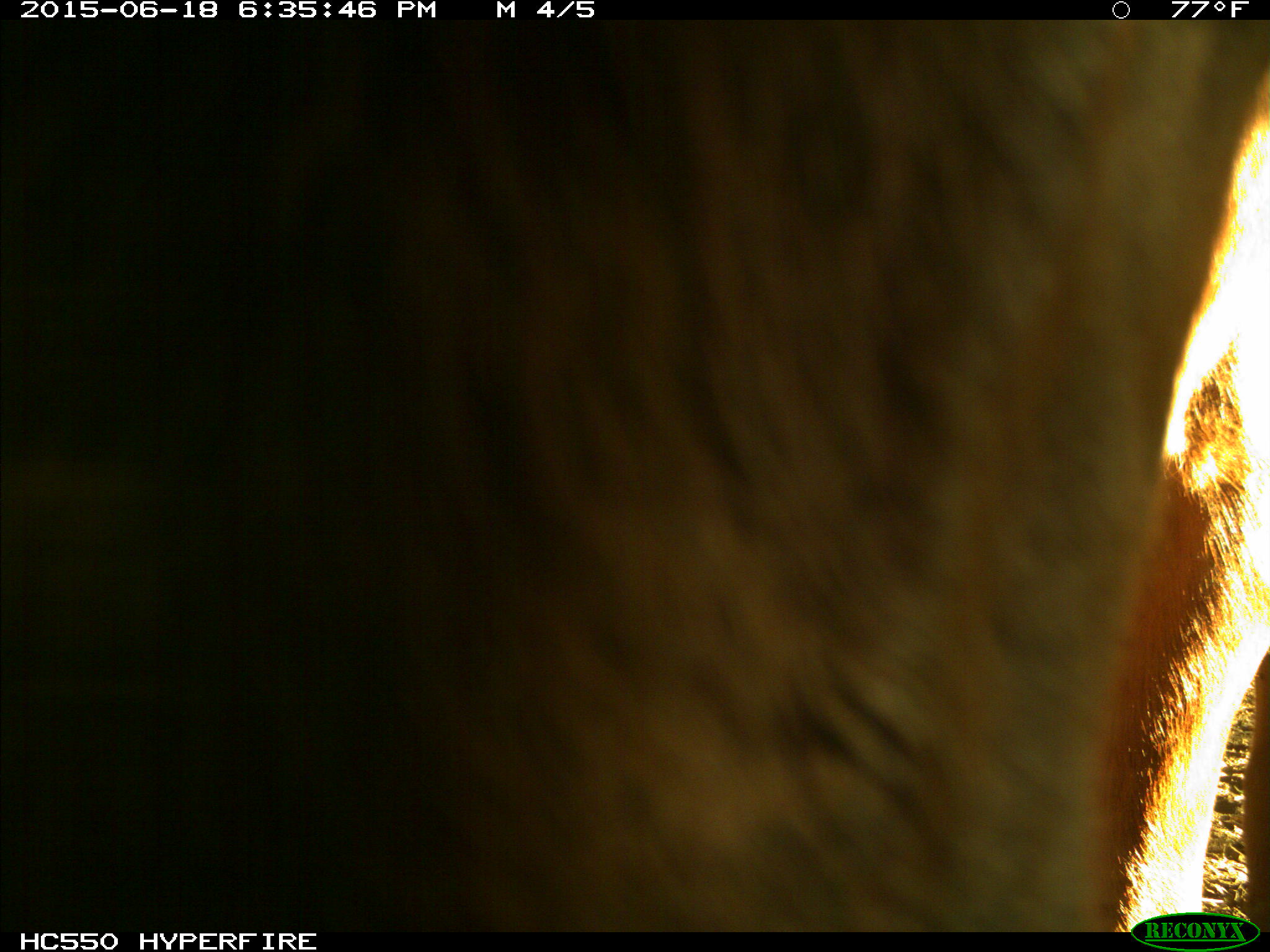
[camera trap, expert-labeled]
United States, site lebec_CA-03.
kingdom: Animalia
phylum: Chordata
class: Mammalia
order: Artiodactyla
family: Bovidae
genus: Bos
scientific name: Bos taurus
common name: domestic cow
Bos taurus (domestic cow).